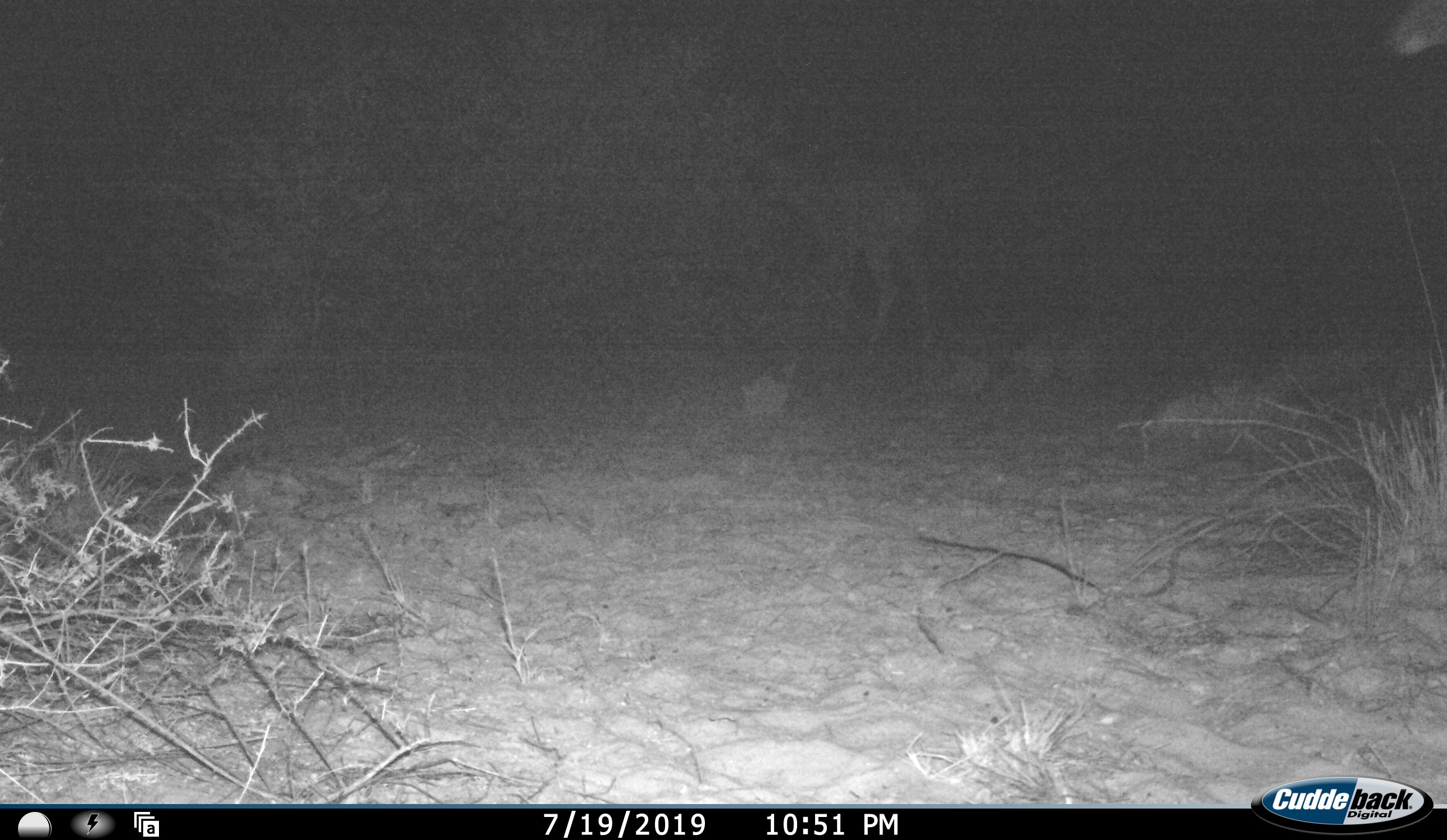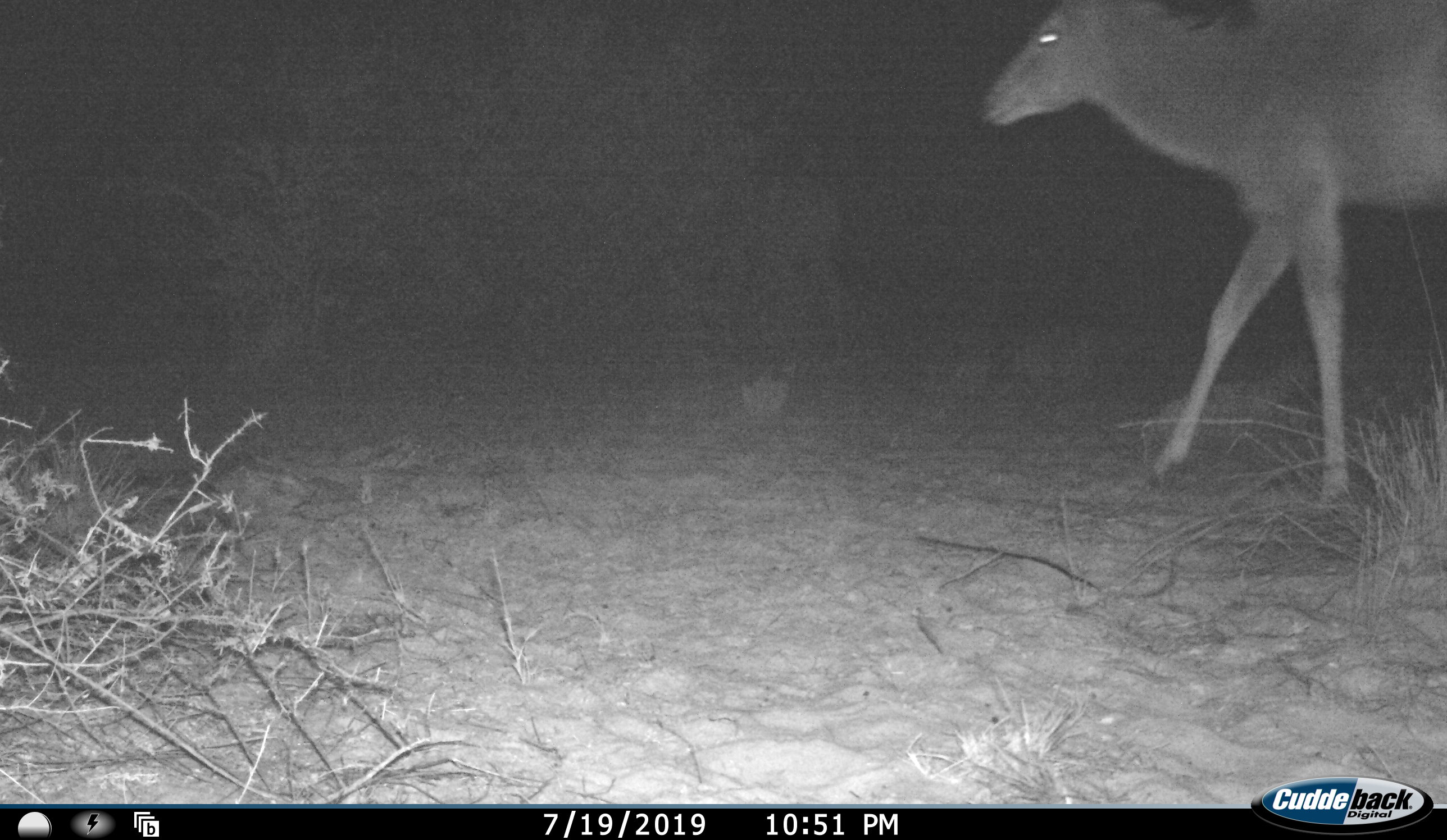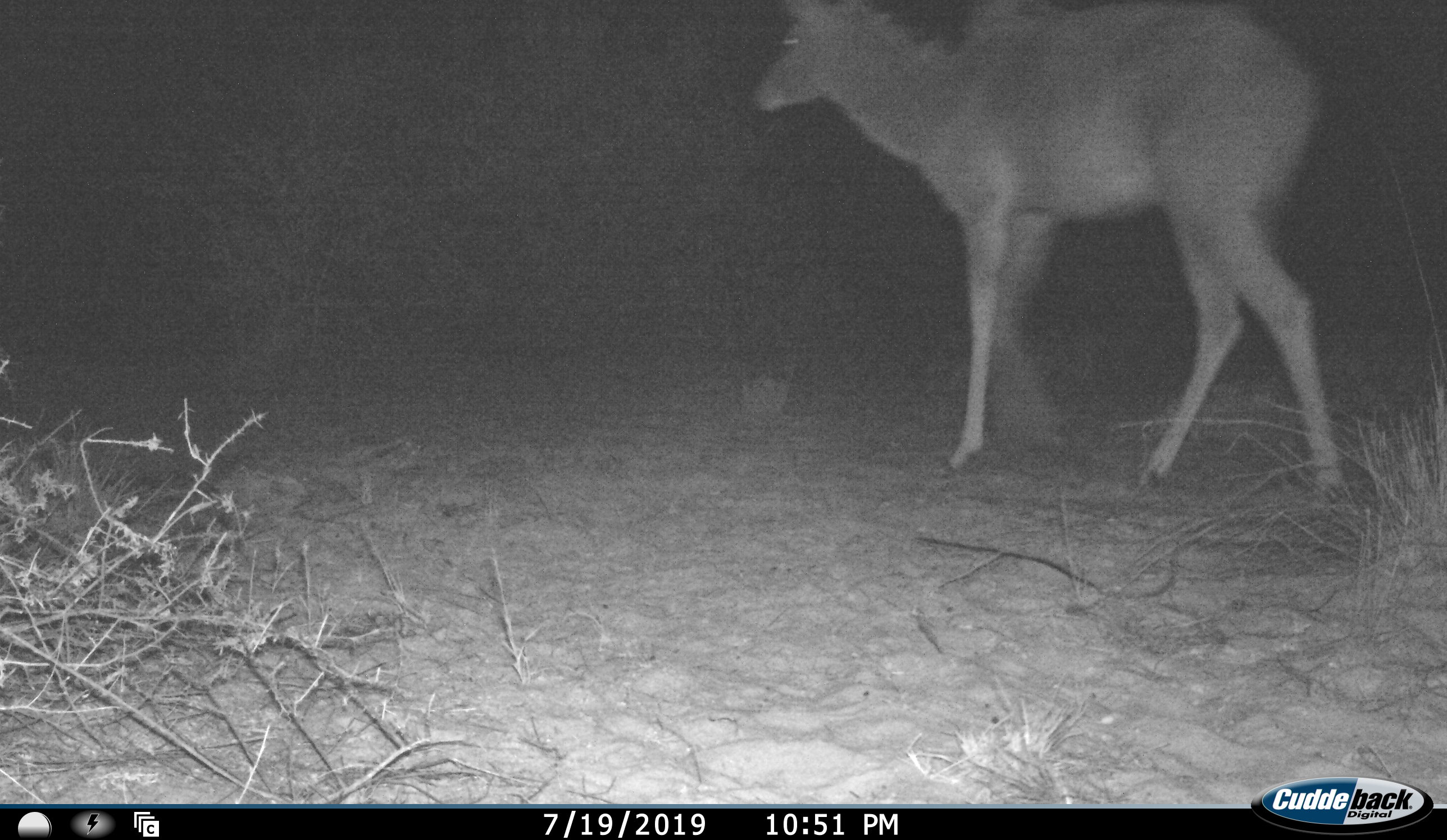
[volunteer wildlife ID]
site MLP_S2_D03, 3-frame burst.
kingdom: Animalia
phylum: Chordata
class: Mammalia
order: Artiodactyla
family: Bovidae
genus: Tragelaphus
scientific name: Tragelaphus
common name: kudu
Kudu (Tragelaphus), count 2. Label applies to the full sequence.